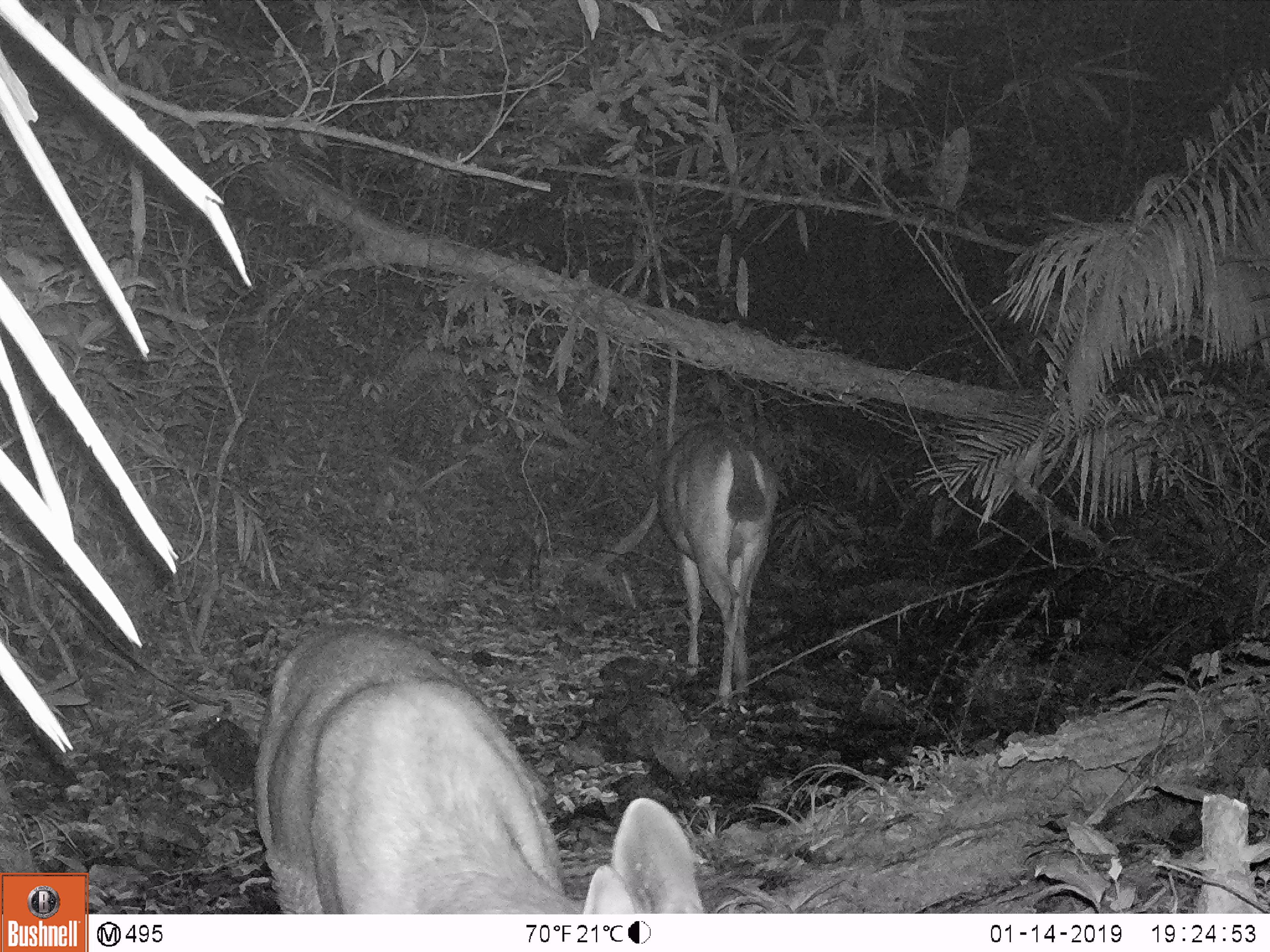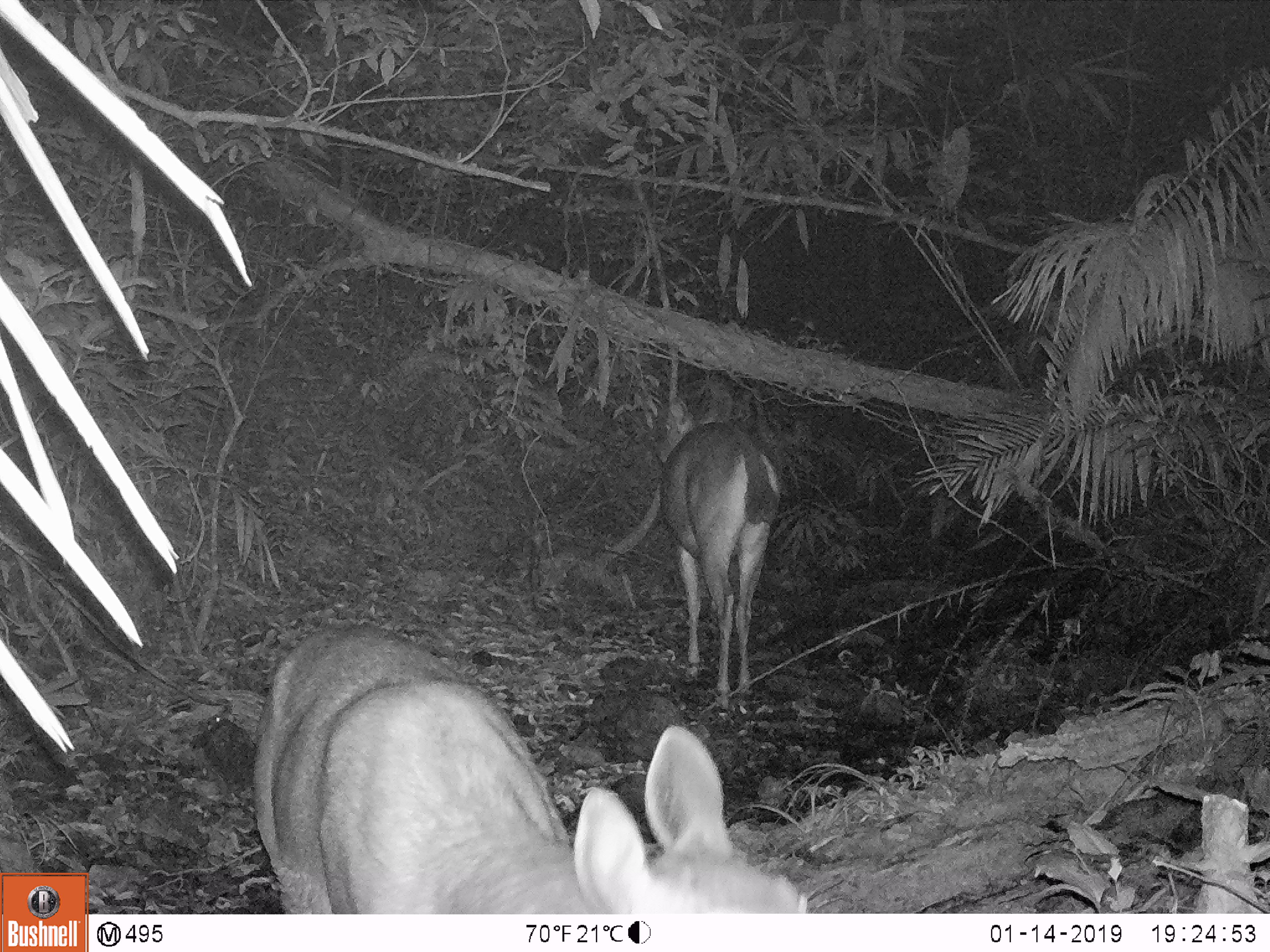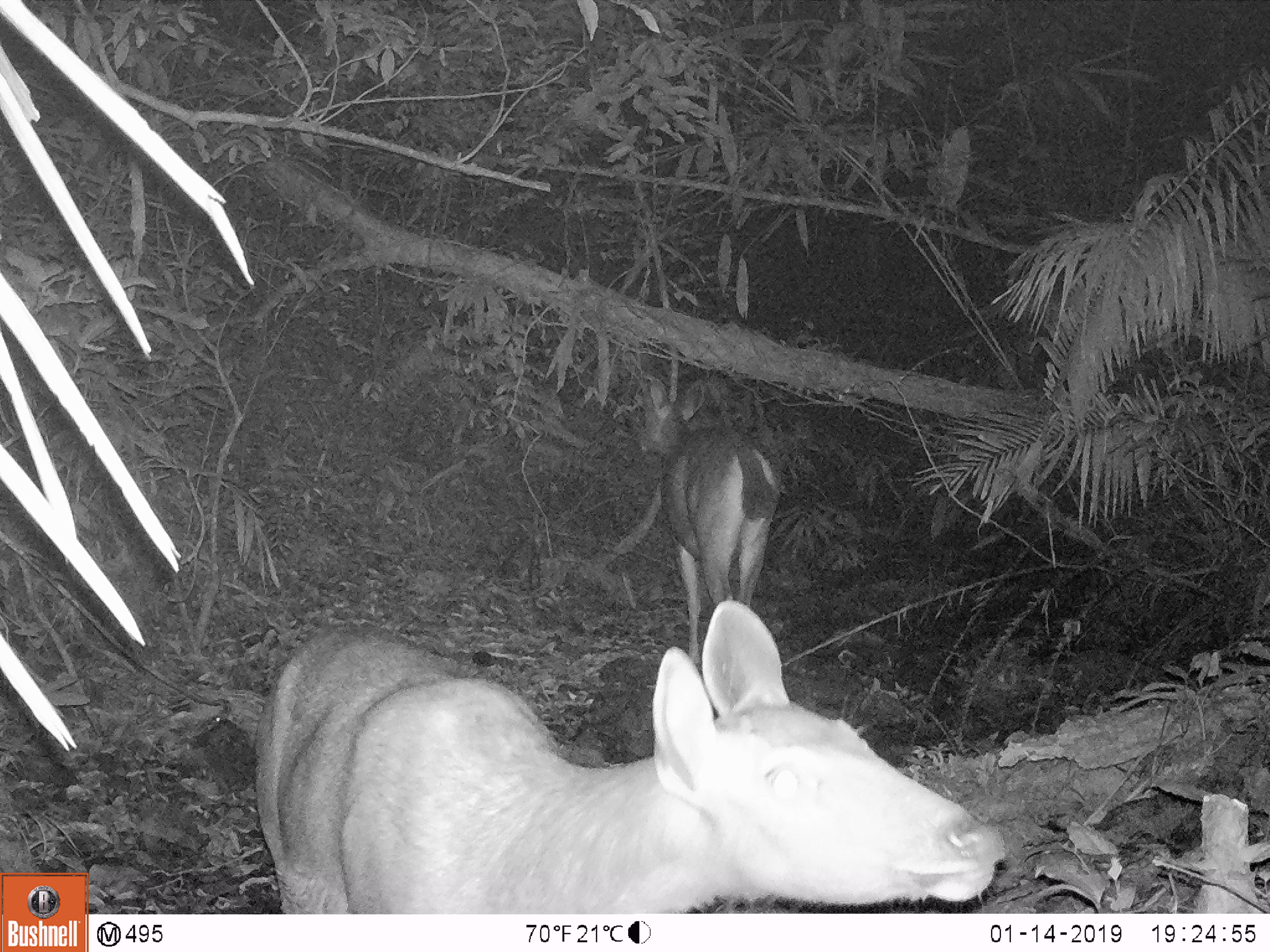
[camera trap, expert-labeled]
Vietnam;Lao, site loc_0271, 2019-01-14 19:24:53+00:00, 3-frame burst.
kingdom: Animalia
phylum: Chordata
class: Mammalia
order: Artiodactyla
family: Cervidae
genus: Rusa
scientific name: Rusa unicolor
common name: sambar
Sambar (Rusa unicolor). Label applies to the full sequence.